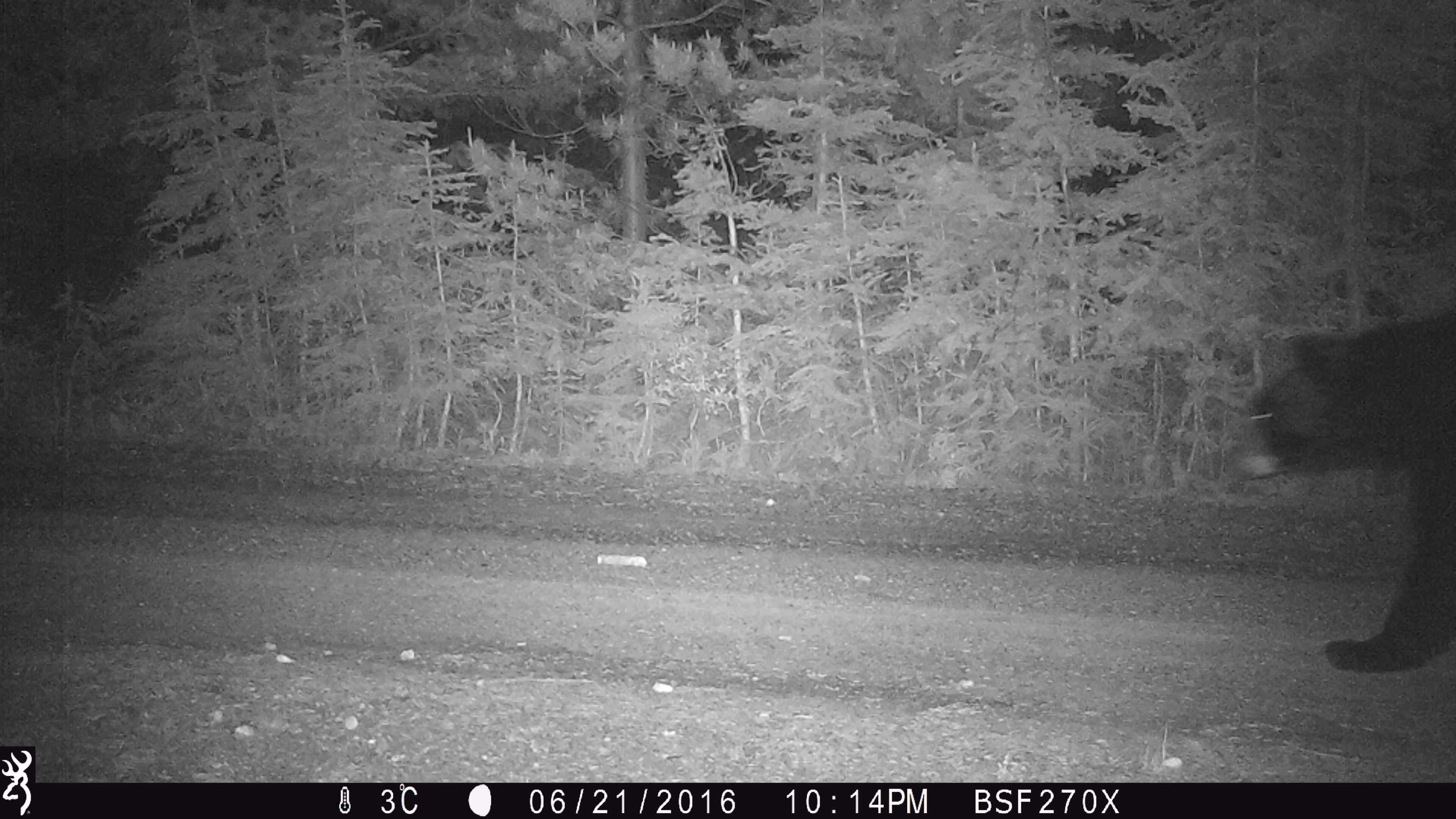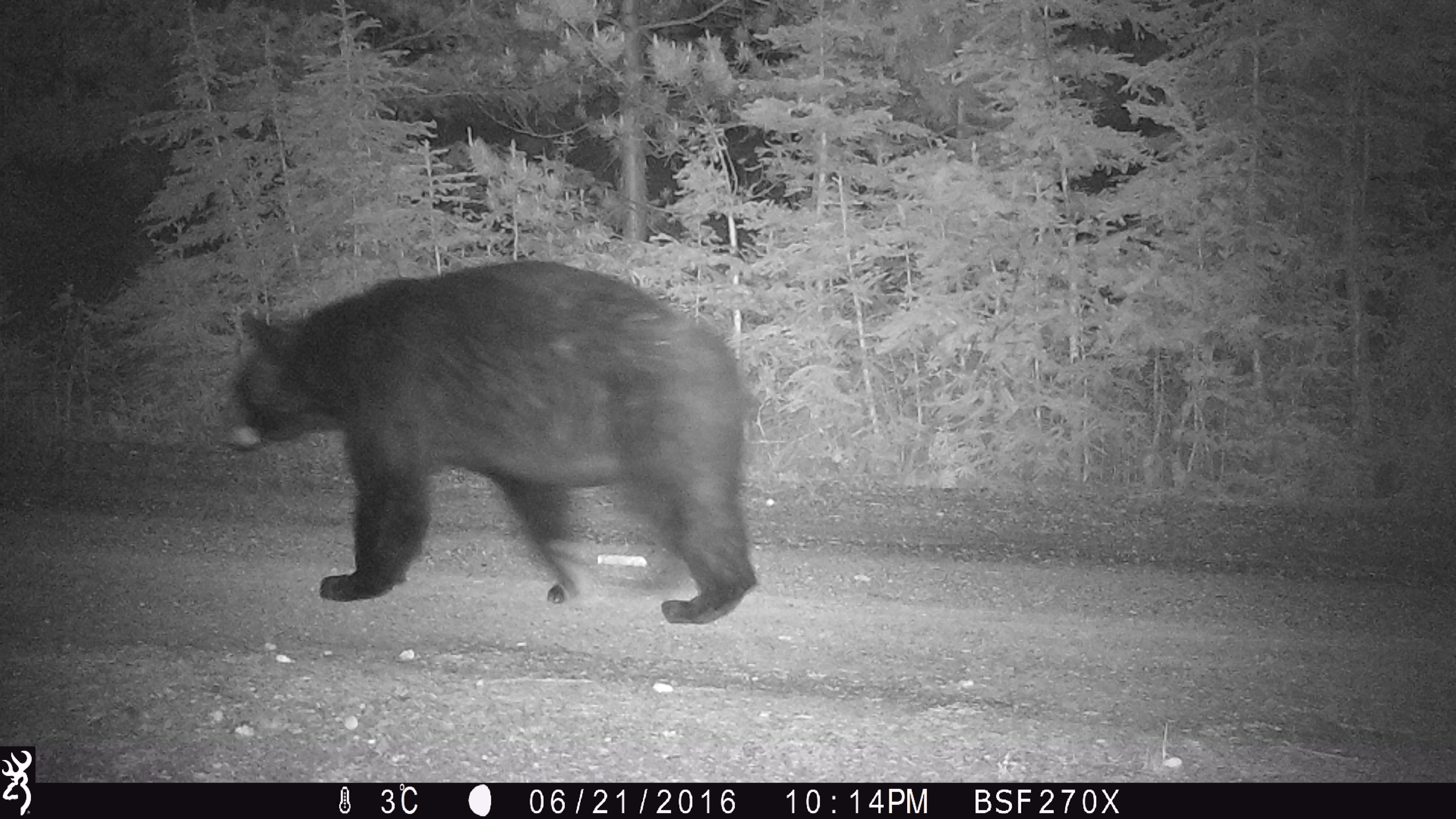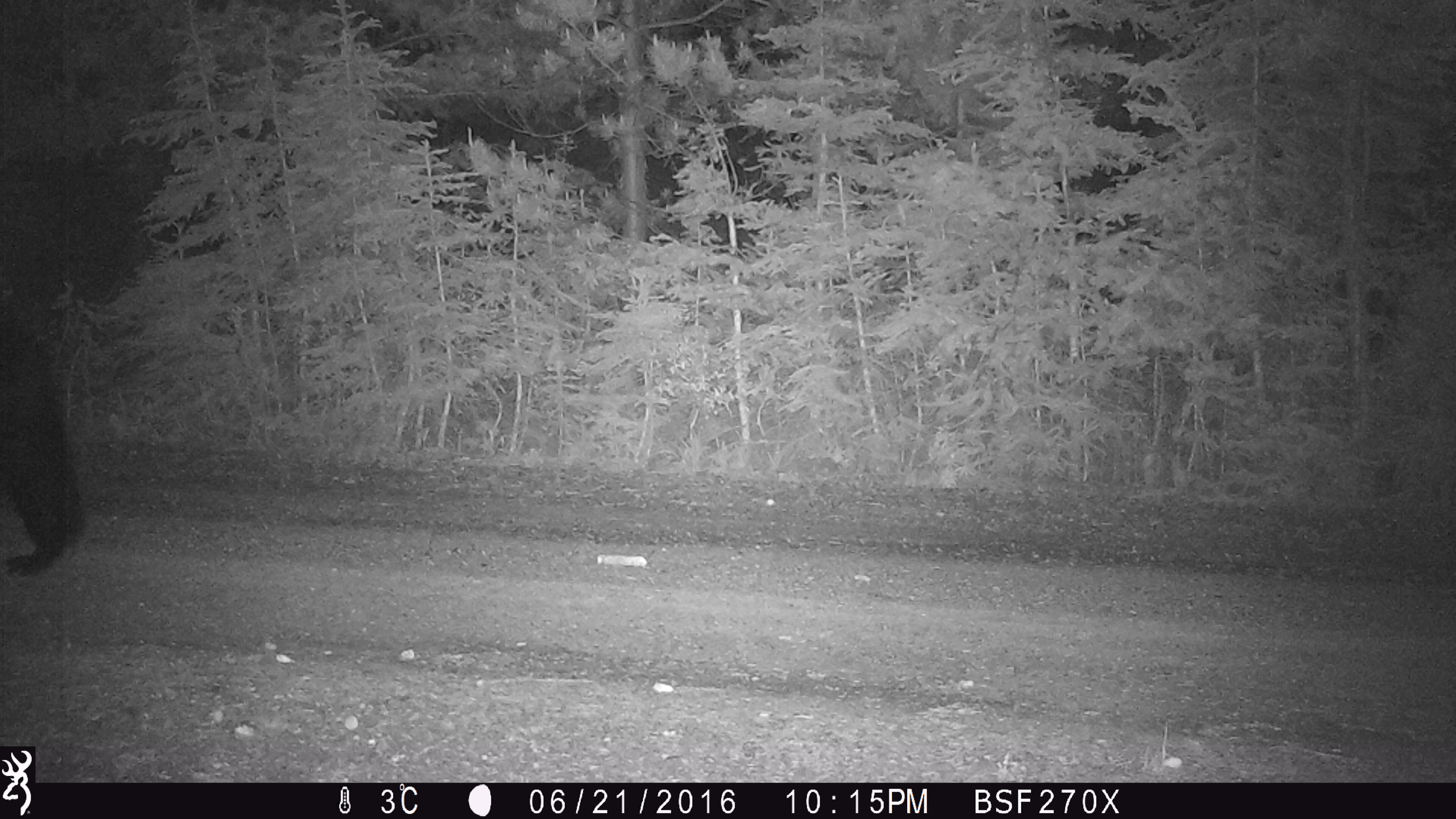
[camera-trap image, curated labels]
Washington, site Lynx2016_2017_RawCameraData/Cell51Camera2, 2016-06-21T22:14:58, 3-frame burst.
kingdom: Animalia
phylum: Chordata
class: Mammalia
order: Carnivora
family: Ursidae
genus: Ursus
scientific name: Ursus americanus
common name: american black bear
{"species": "Ursus americanus (american black bear)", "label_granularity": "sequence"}